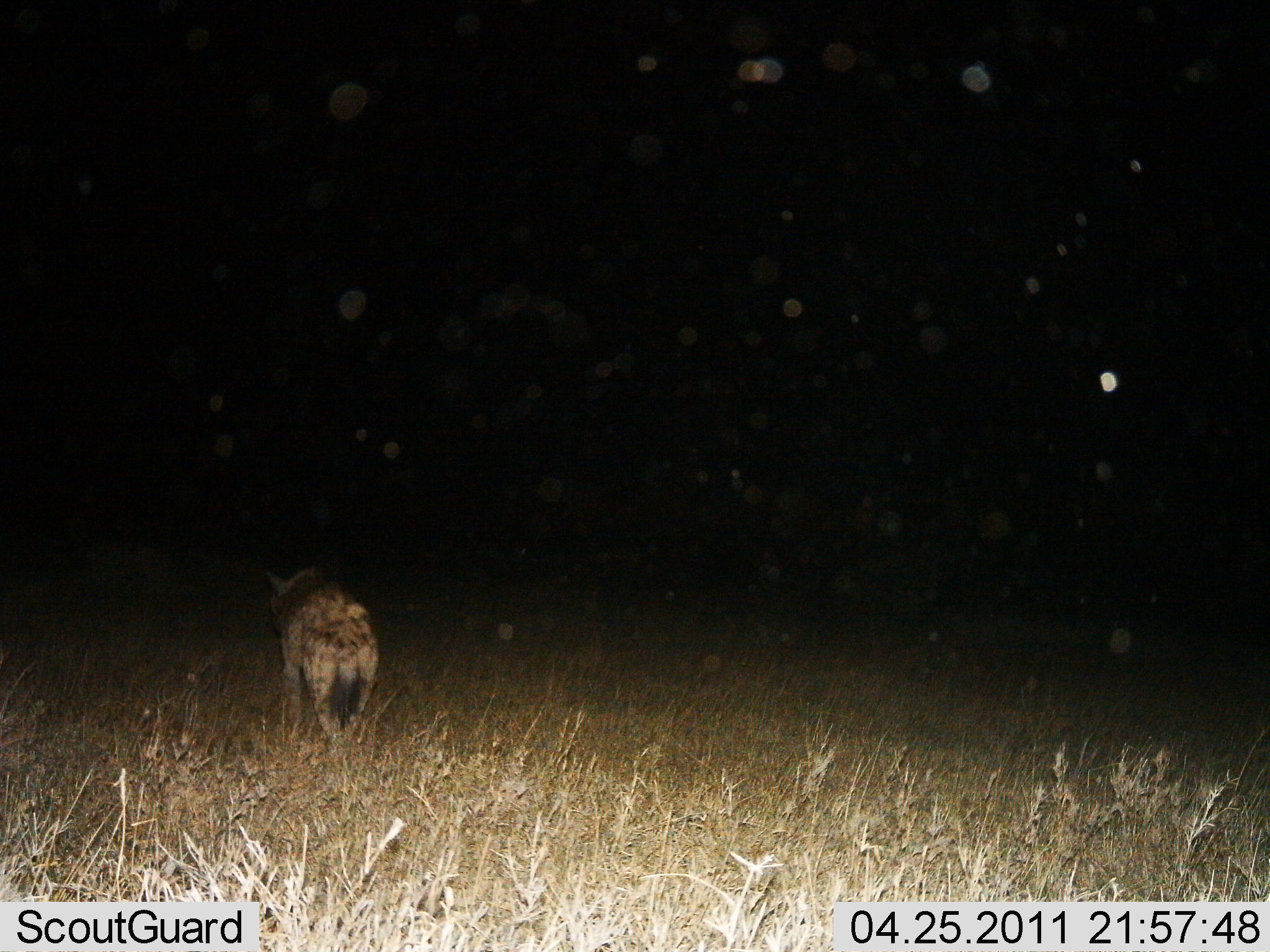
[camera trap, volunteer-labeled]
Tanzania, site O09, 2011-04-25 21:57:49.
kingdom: Animalia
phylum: Chordata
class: Mammalia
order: Carnivora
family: Hyaenidae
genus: Crocuta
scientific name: Crocuta crocuta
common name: spotted hyena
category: hyenaspotted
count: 1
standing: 17%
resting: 0%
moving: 83%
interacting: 0%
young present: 0%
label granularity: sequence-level